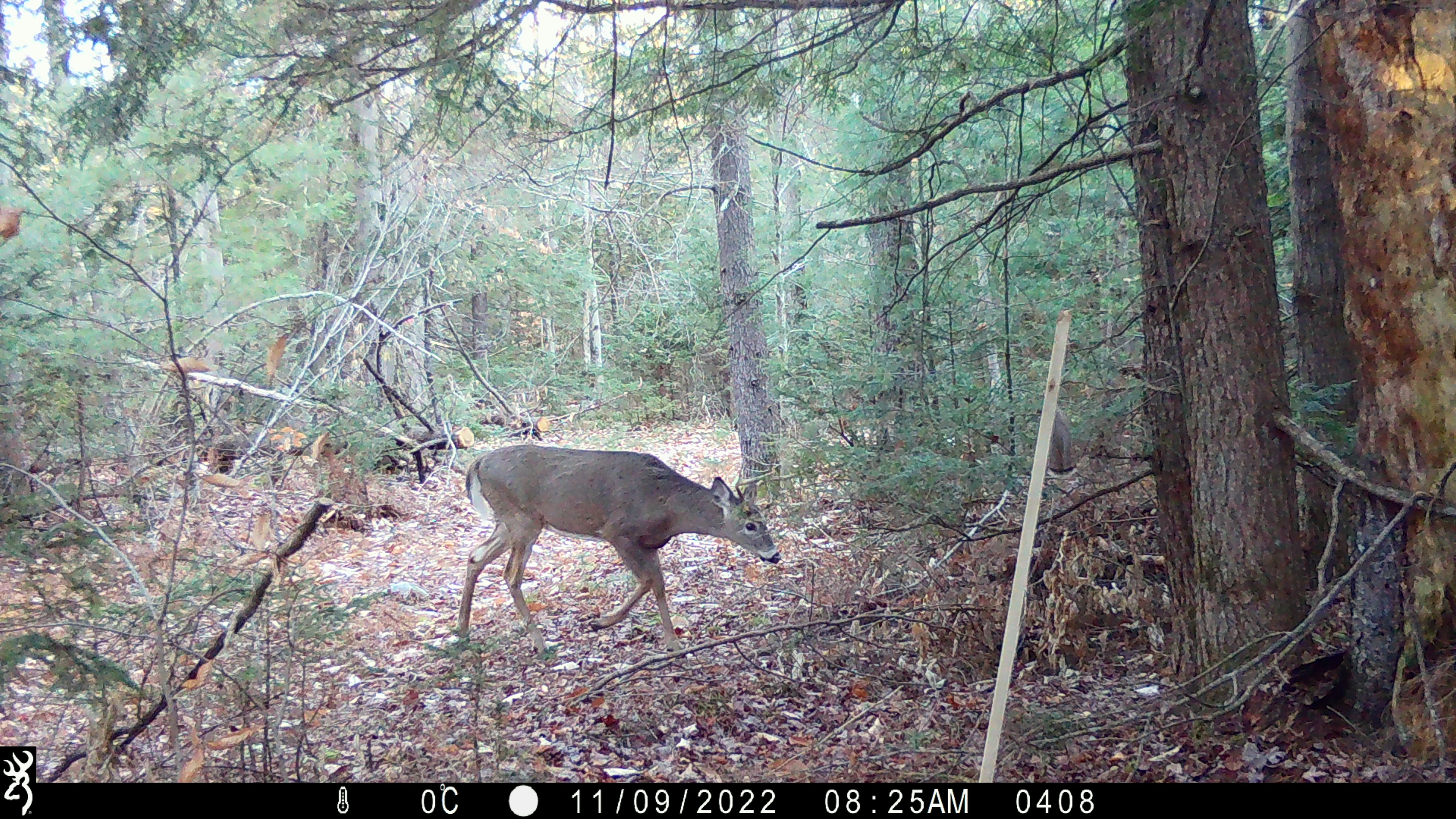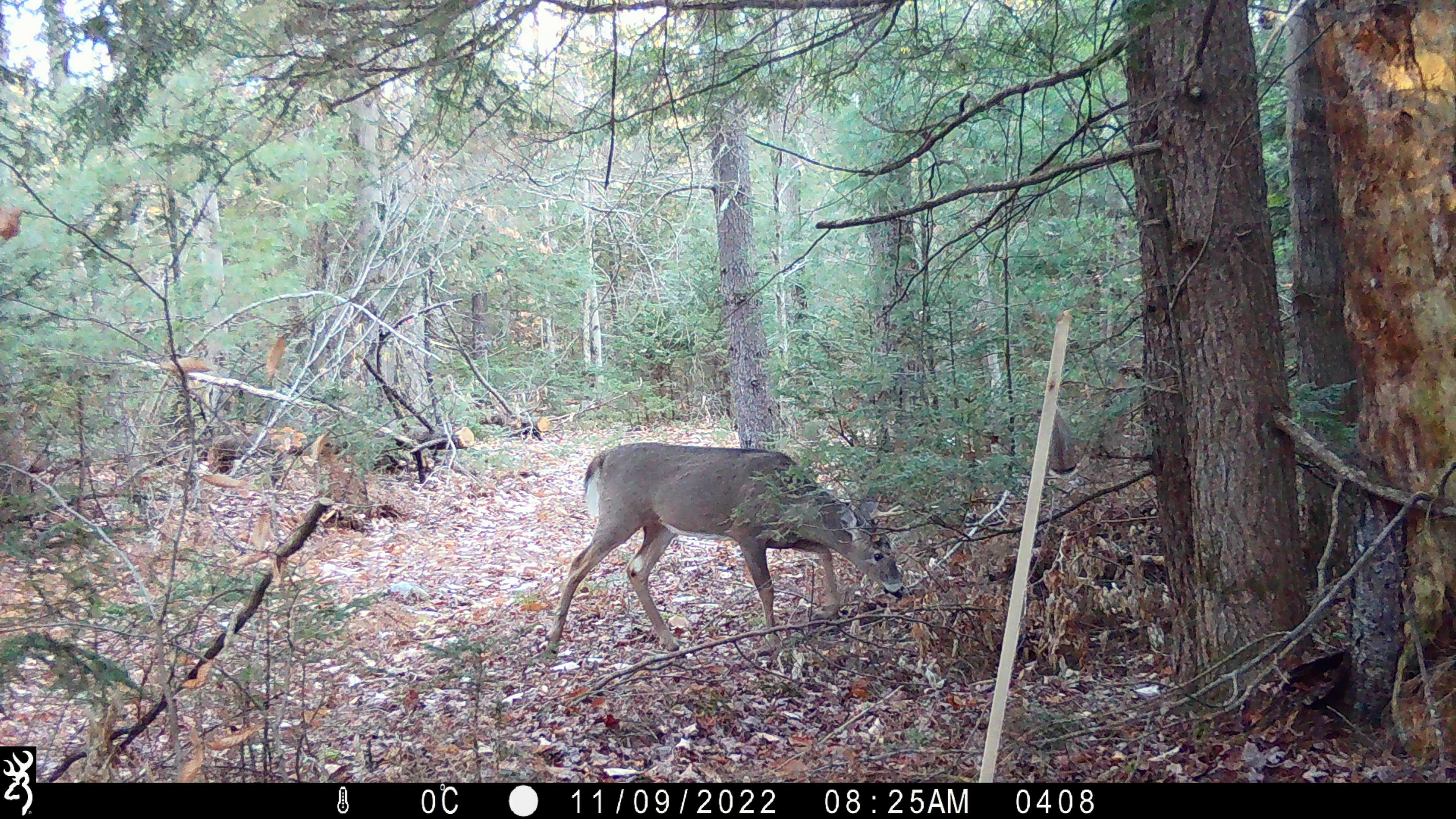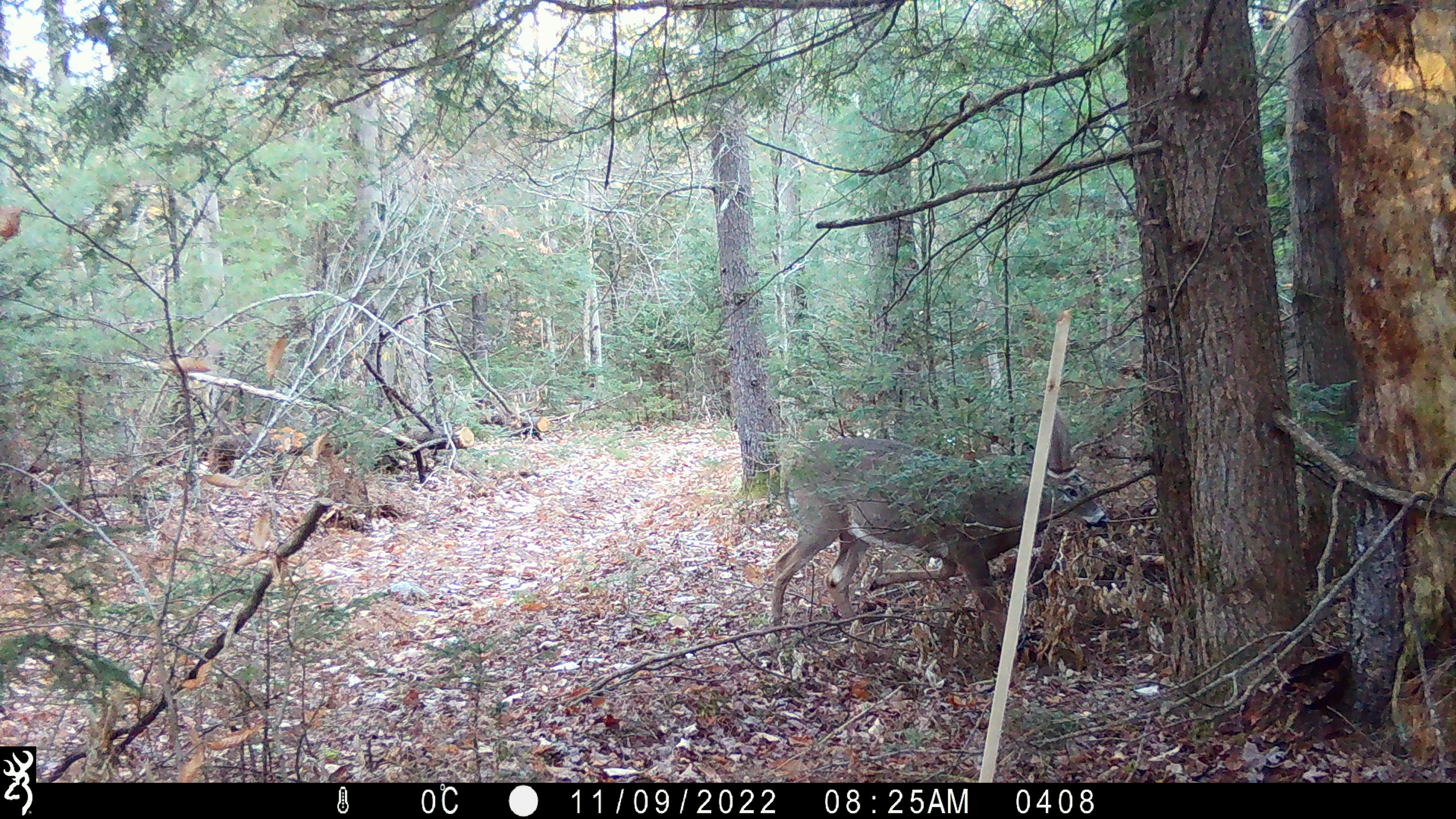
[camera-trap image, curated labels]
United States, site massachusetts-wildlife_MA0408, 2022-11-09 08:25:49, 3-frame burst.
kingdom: Animalia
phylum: Chordata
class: Mammalia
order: Artiodactyla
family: Cervidae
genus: Odocoileus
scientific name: Odocoileus virginianus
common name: white-tailed deer